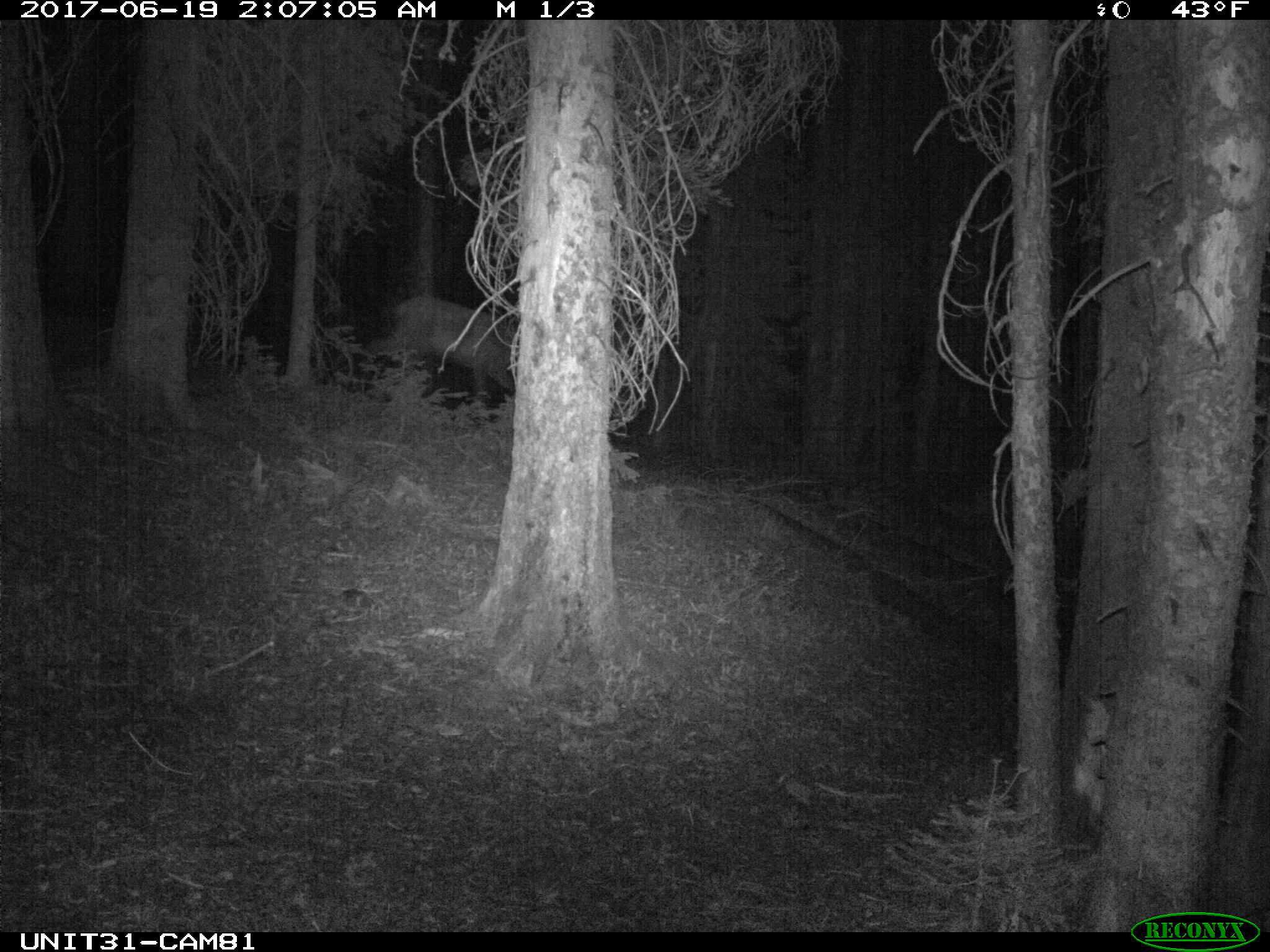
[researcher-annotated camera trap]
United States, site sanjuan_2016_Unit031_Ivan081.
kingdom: Animalia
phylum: Chordata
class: Mammalia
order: Artiodactyla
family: Cervidae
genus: Cervus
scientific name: Cervus elaphus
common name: red deer